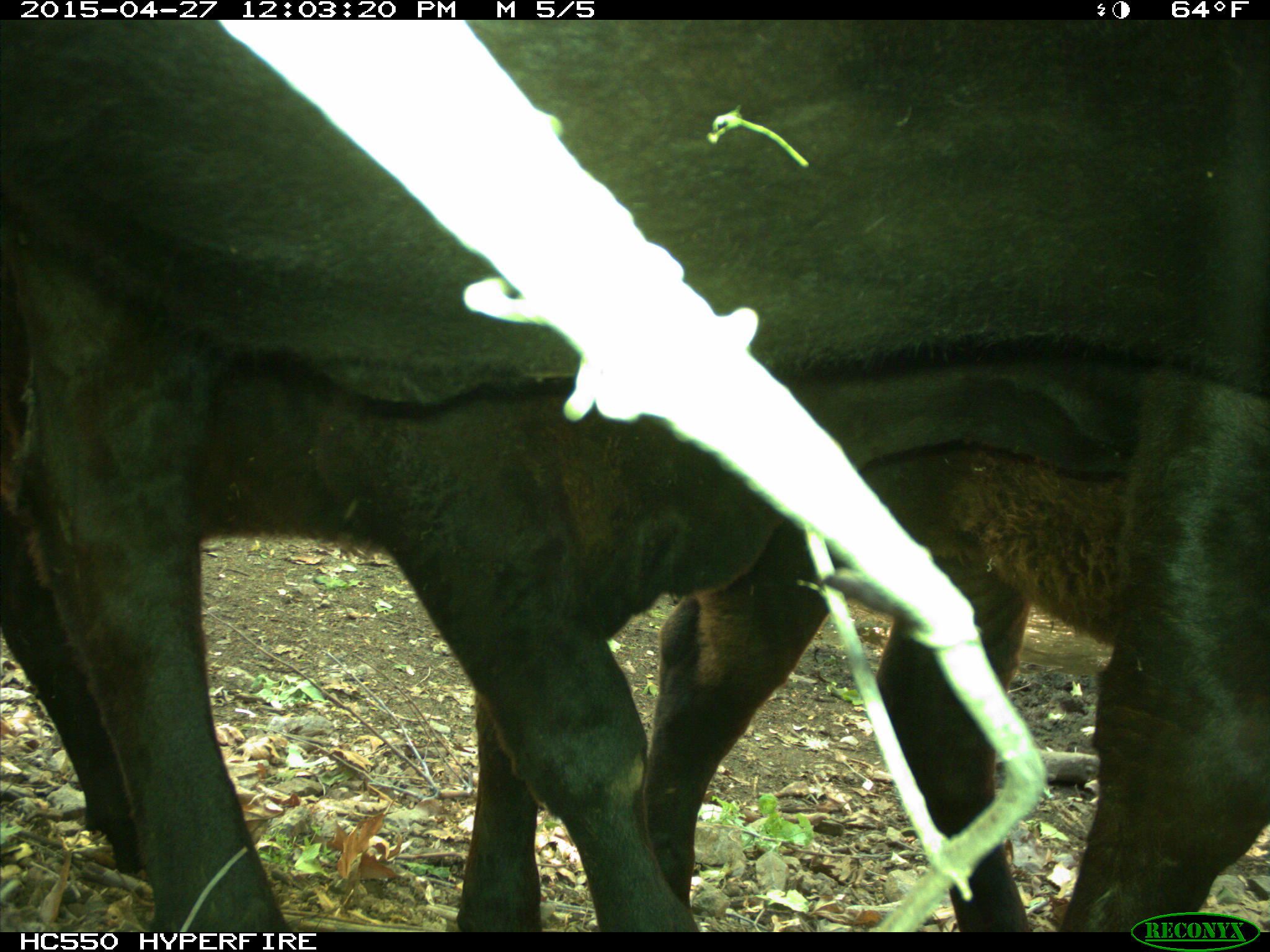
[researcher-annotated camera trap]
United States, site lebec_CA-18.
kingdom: Animalia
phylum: Chordata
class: Mammalia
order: Artiodactyla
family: Bovidae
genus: Bos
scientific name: Bos taurus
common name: domestic cow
Bos taurus (domestic cow).